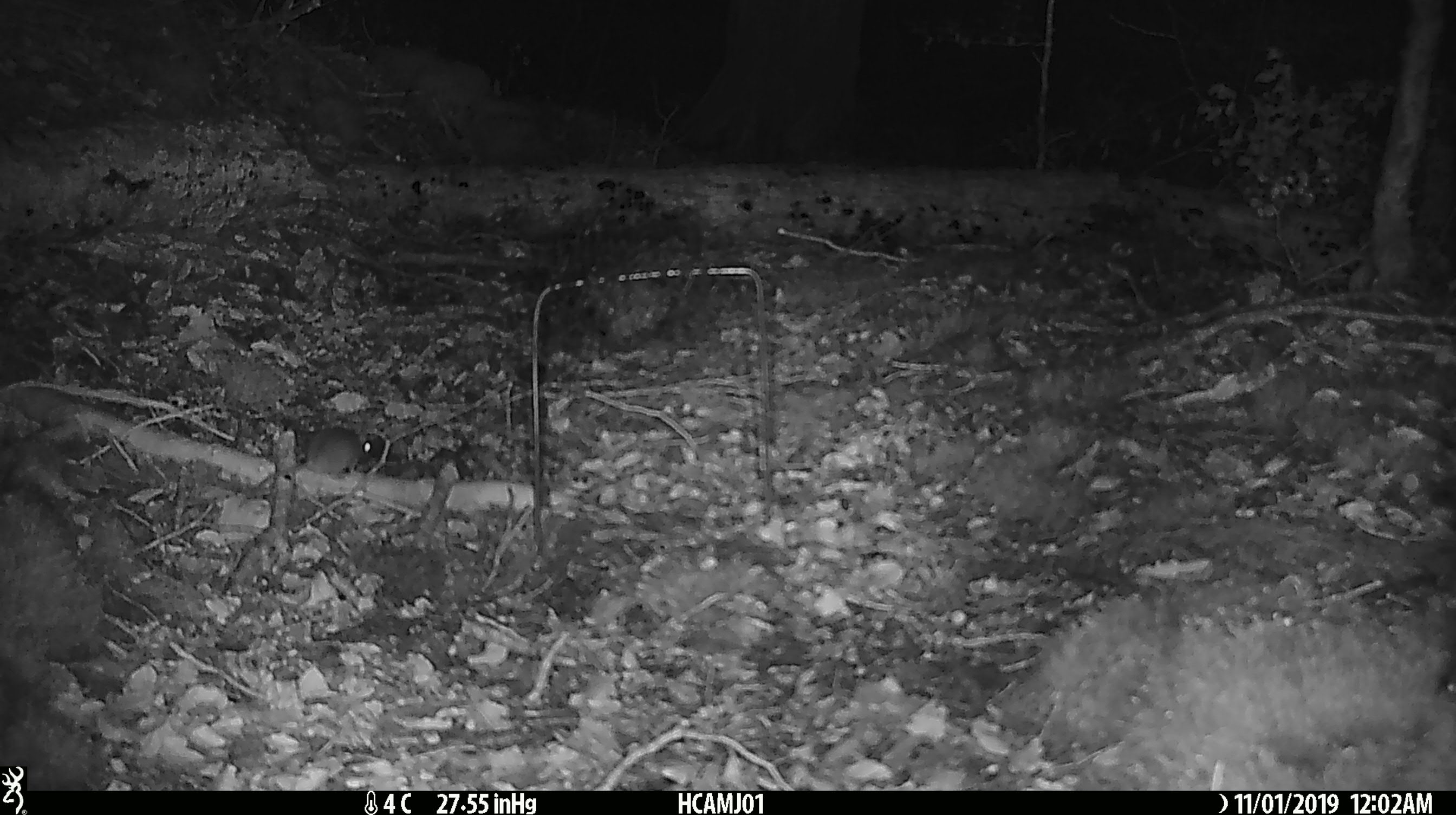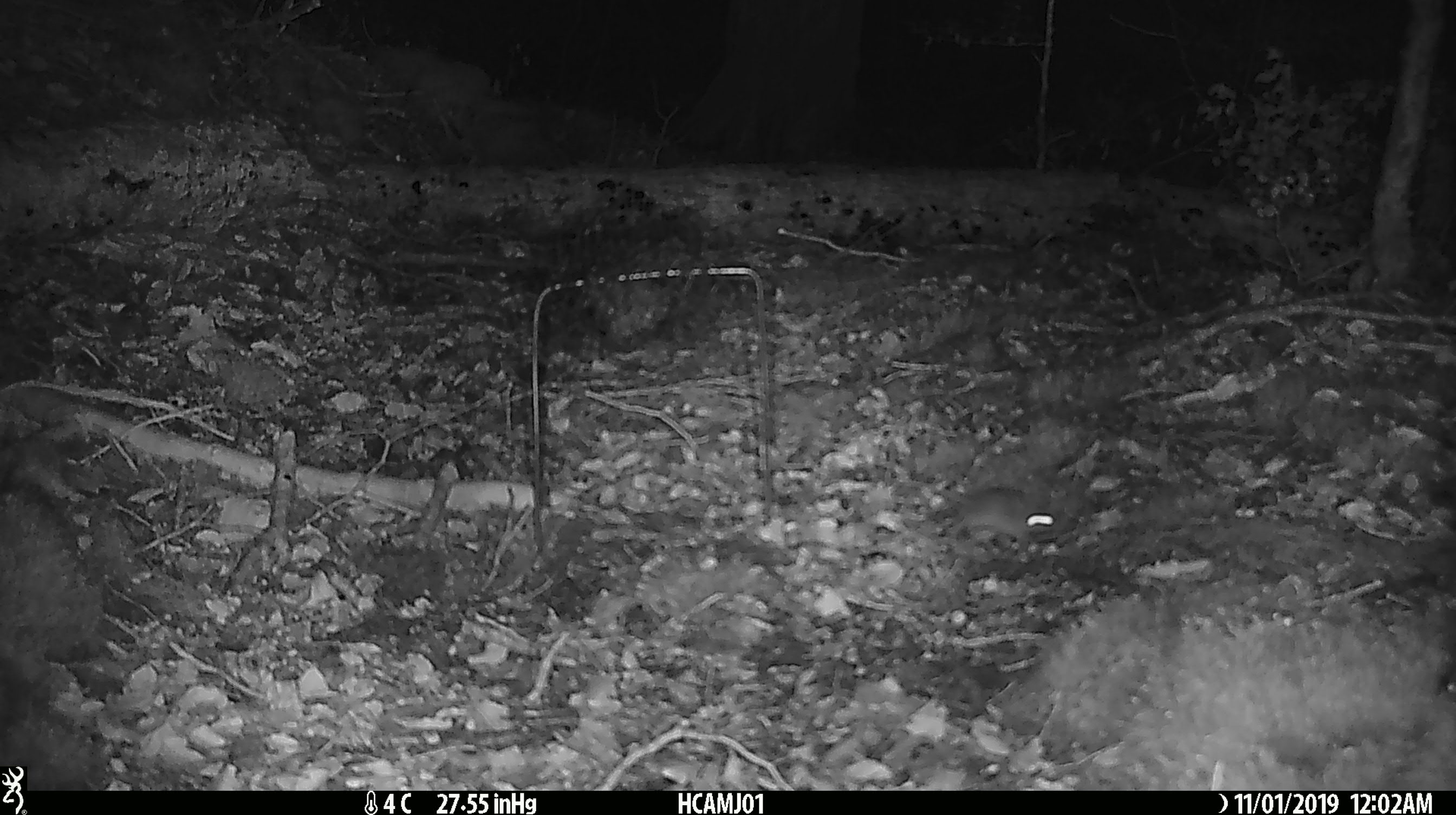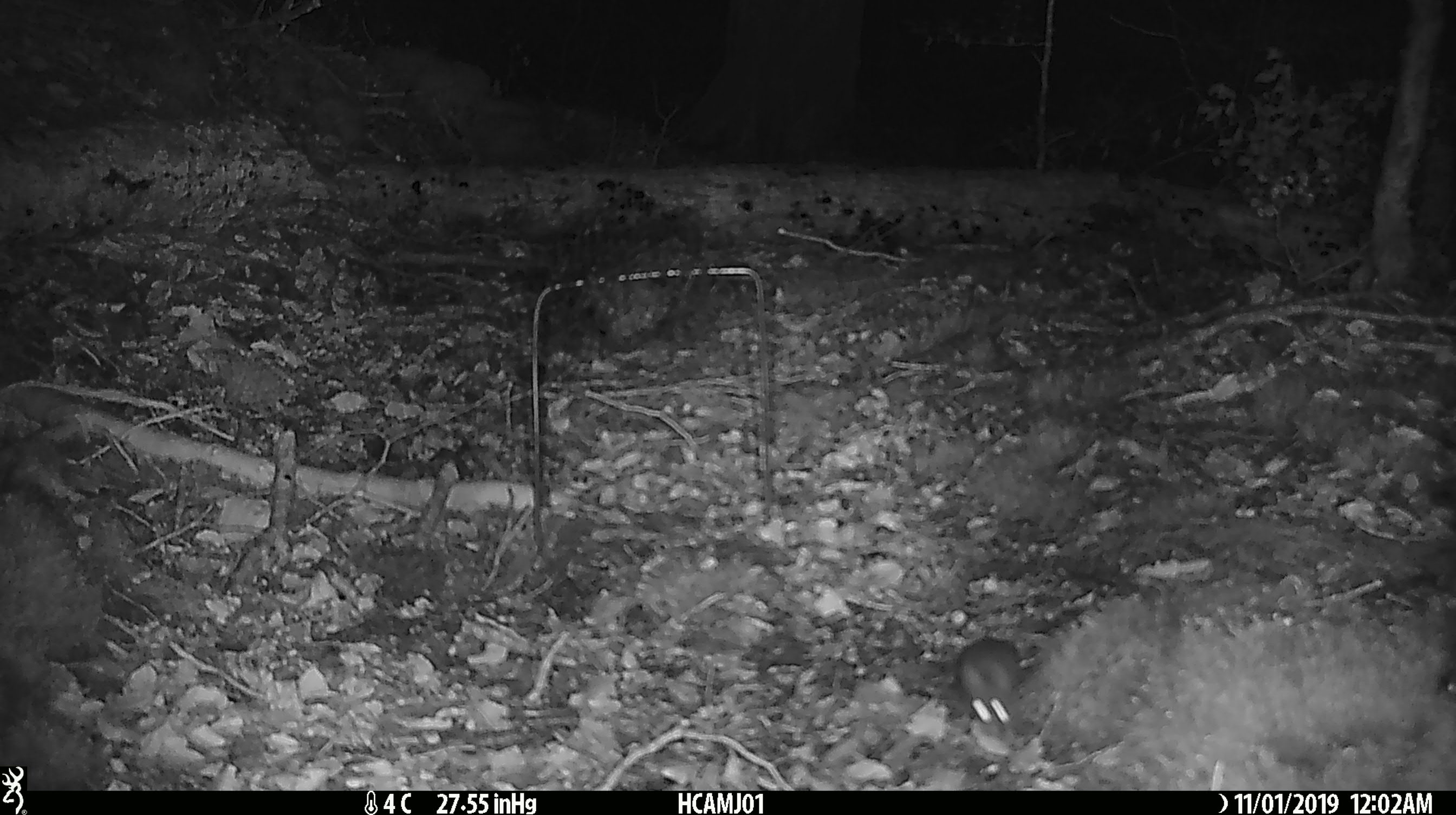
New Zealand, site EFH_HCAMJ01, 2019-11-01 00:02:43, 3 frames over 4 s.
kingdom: Animalia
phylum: Chordata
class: Mammalia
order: Rodentia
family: Muridae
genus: Mus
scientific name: Mus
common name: mouse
Mouse (Mus).